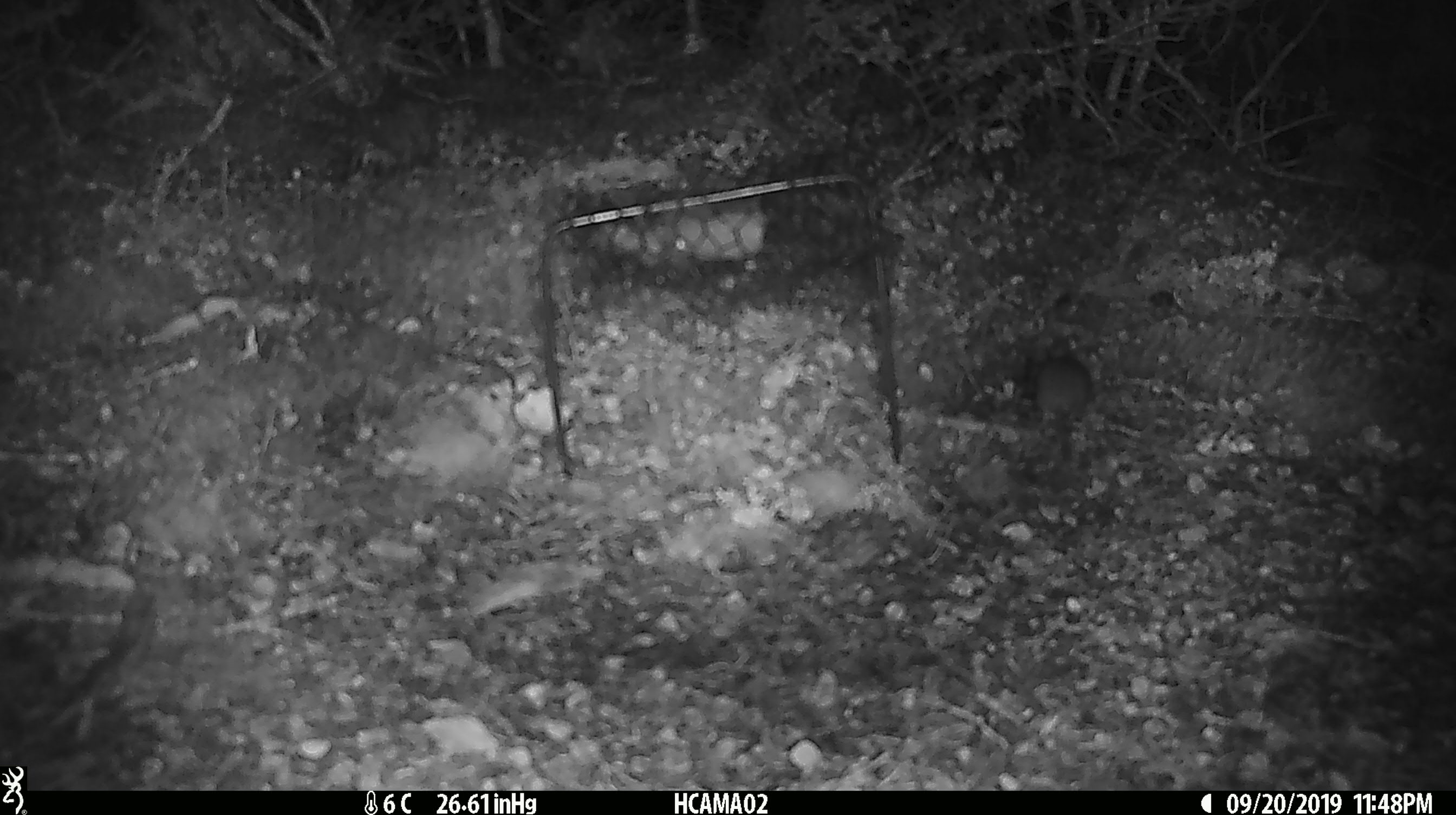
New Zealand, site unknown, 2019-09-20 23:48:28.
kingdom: Animalia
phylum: Chordata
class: Mammalia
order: Rodentia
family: Muridae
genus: Mus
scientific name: Mus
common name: mouse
Mouse (Mus).